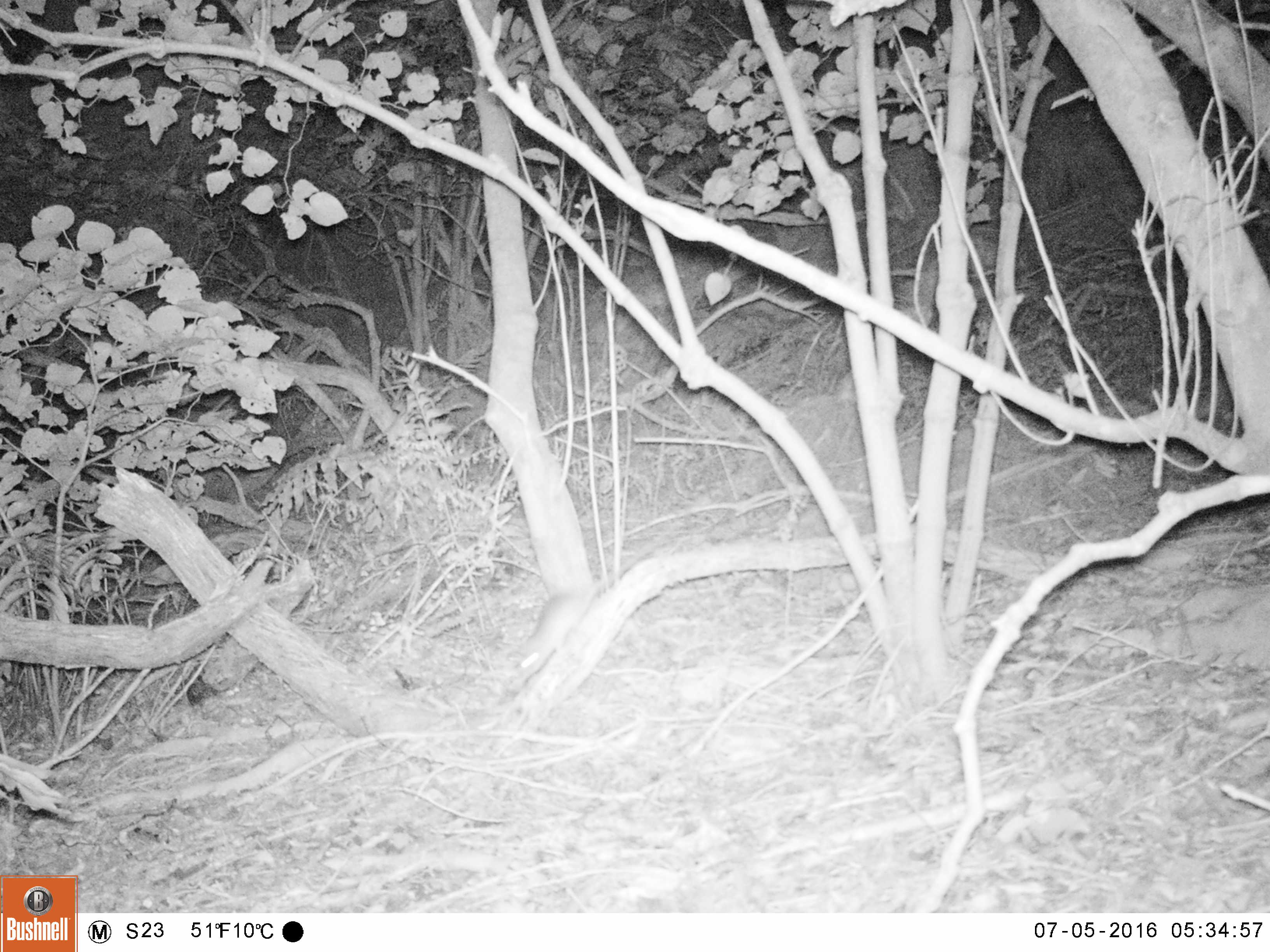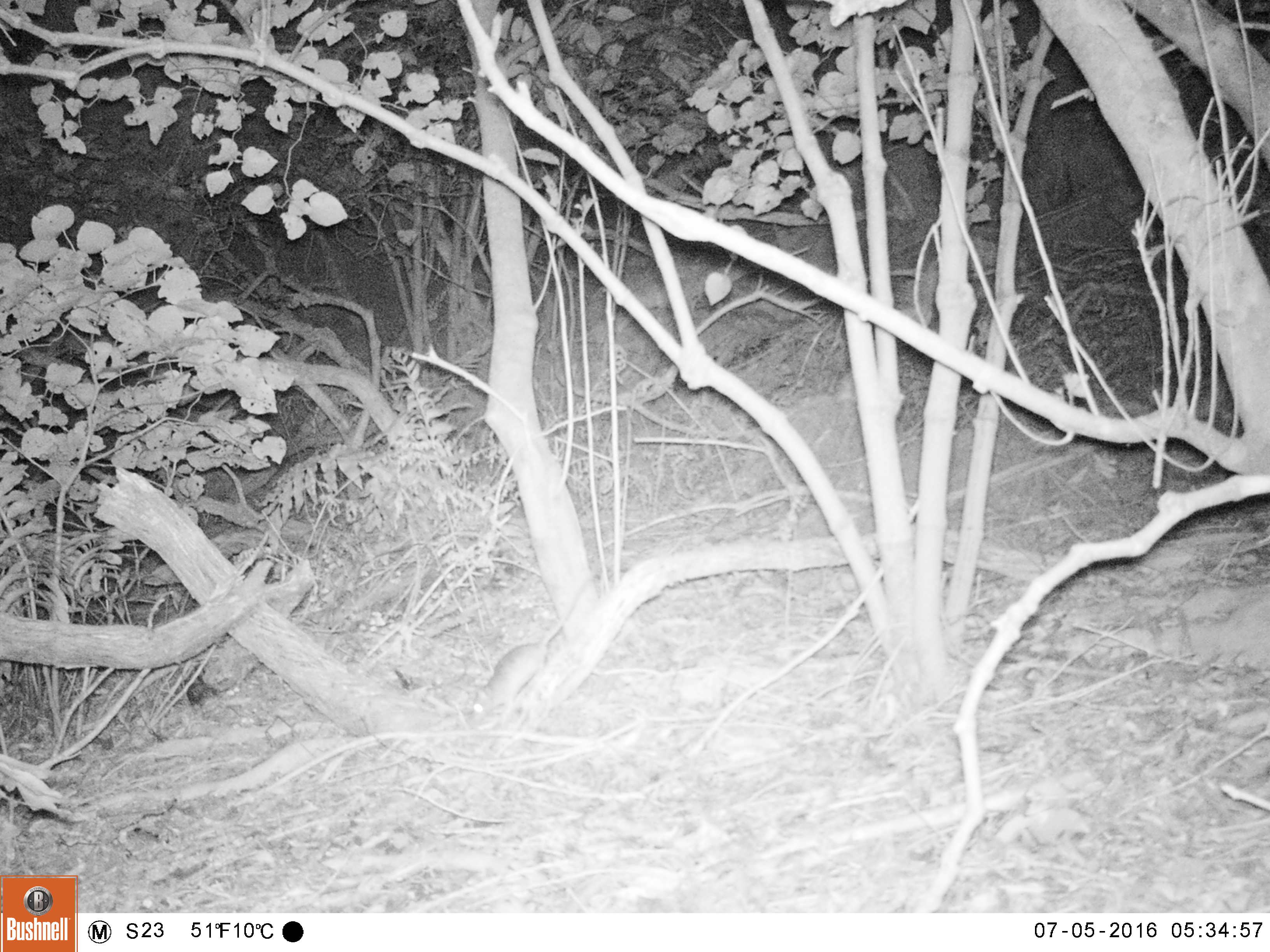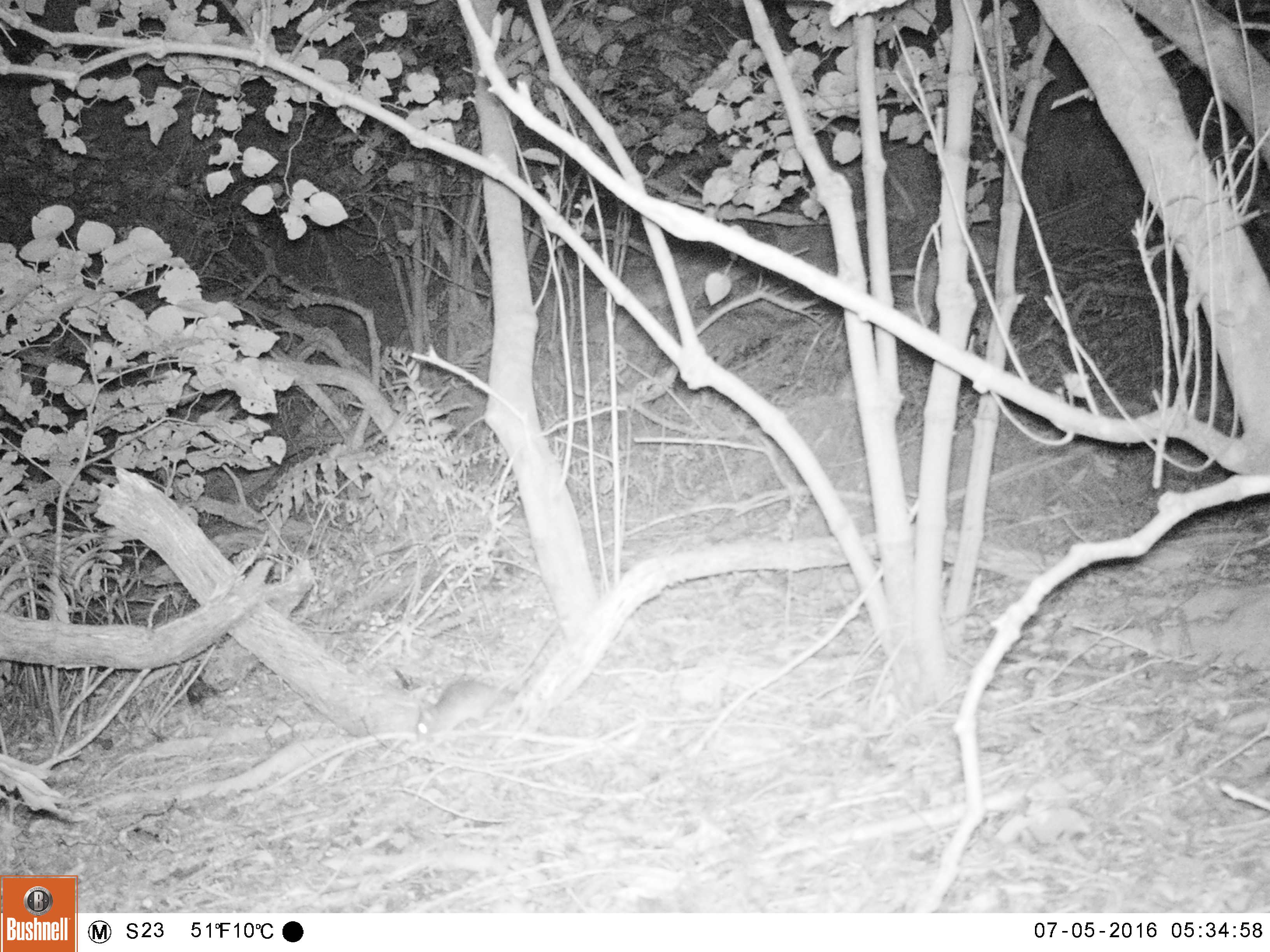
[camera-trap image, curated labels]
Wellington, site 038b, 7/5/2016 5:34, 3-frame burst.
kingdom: Animalia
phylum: Chordata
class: Mammalia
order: Rodentia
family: Muridae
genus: Rattus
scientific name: Rattus rattus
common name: ship rat